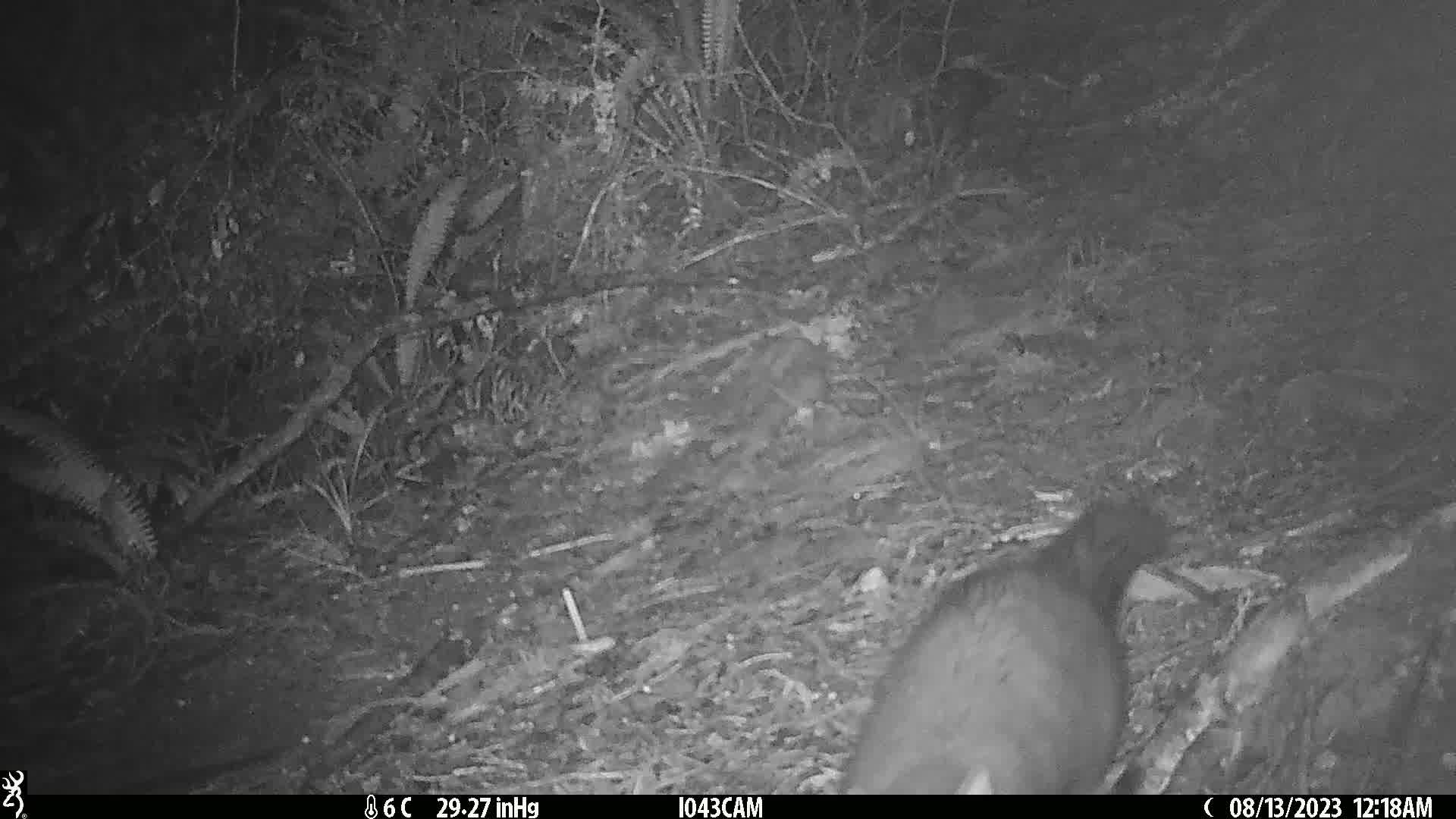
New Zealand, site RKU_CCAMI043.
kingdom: Animalia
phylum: Chordata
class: Mammalia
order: Diprotodontia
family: Phalangeridae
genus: Trichosurus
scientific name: Trichosurus vulpecula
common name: common brushtail possum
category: possum